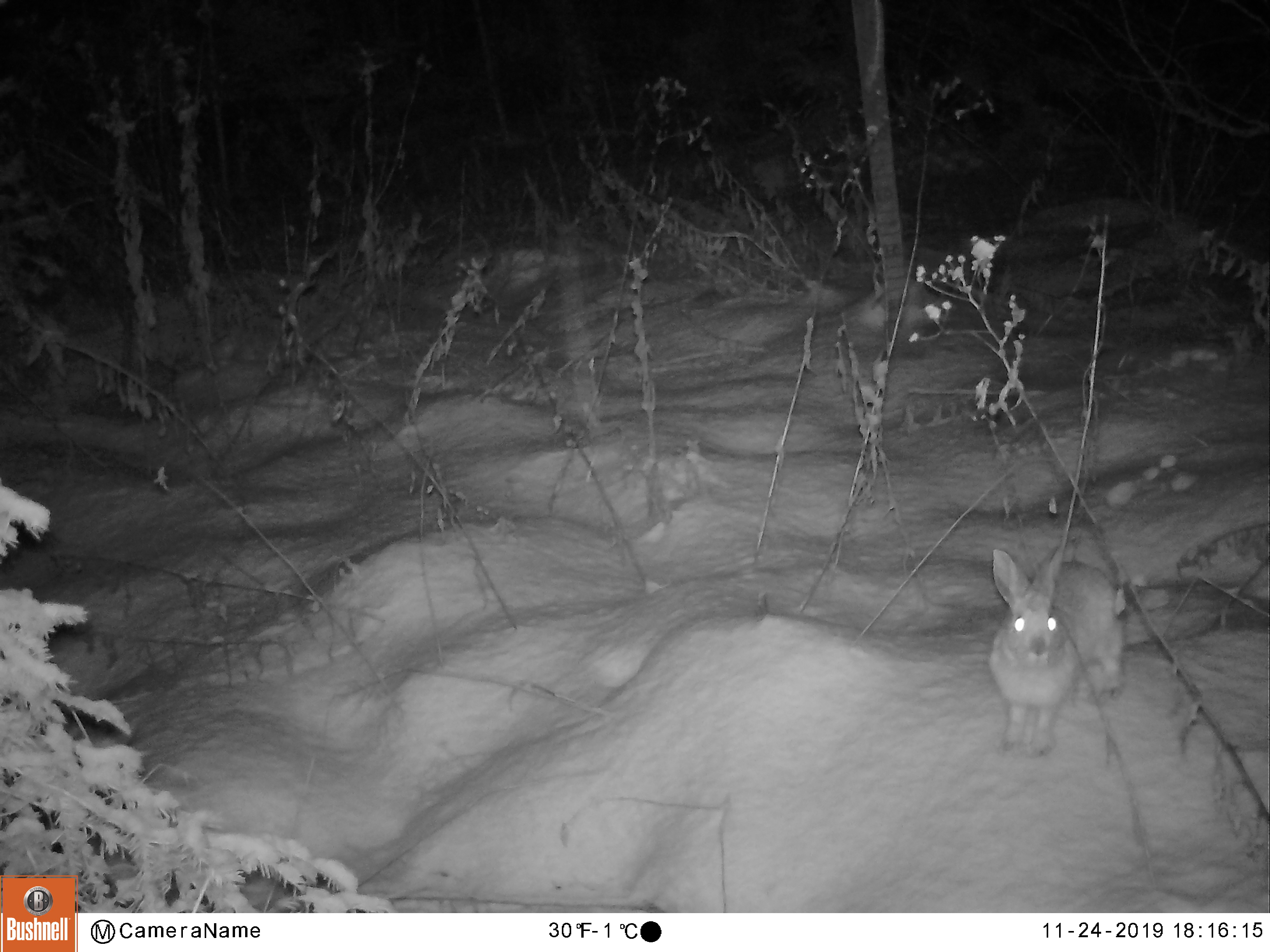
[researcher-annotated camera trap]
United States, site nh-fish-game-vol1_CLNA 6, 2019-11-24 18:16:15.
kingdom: Animalia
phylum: Chordata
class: Mammalia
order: Lagomorpha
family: Leporidae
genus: Lepus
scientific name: Lepus americanus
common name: snowshoe hare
Snowshoe hare (Lepus americanus).